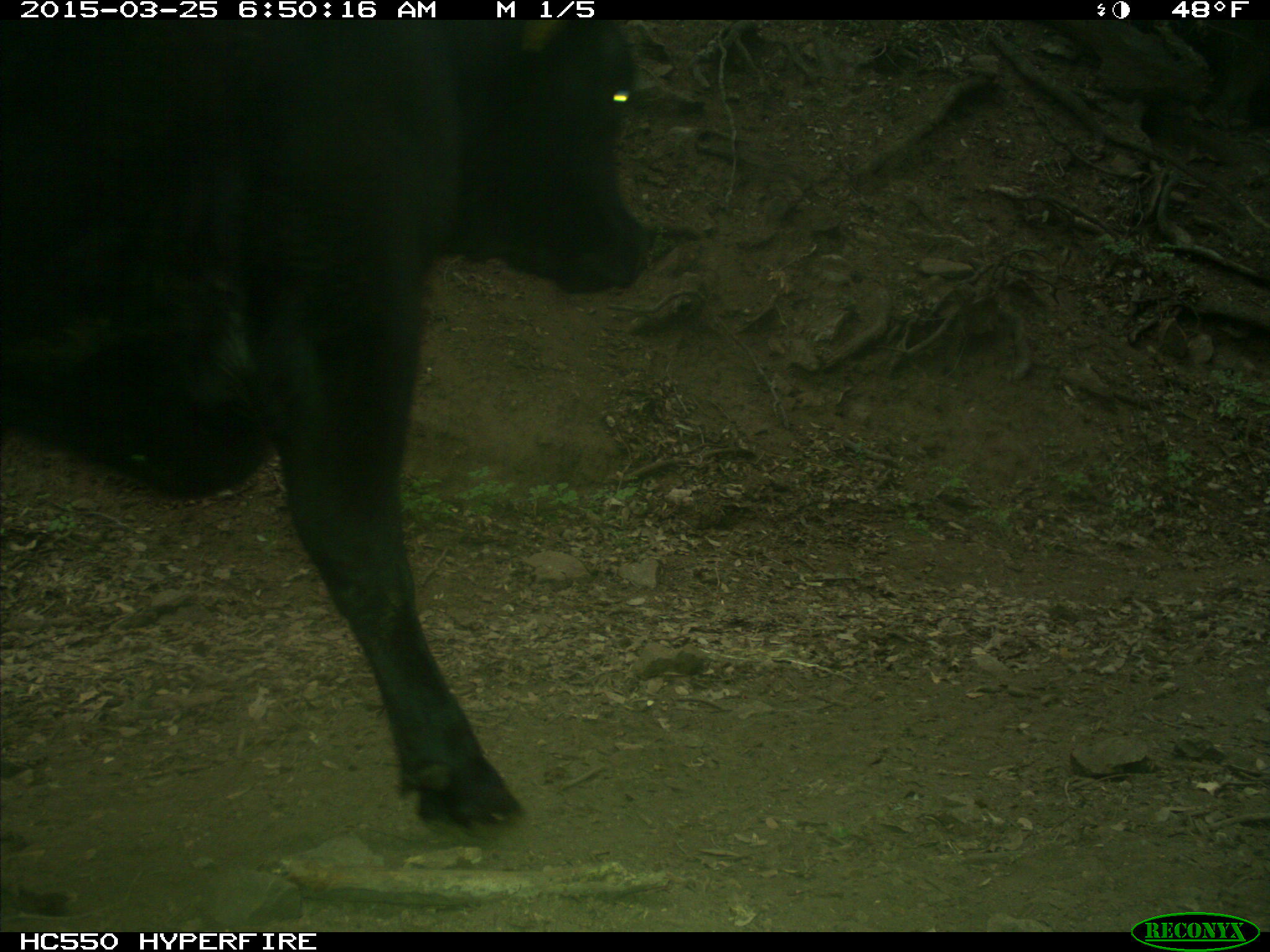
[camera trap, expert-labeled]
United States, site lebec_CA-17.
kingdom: Animalia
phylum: Chordata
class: Mammalia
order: Artiodactyla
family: Bovidae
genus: Bos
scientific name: Bos taurus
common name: domestic cow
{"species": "Bos taurus (domestic cow)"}